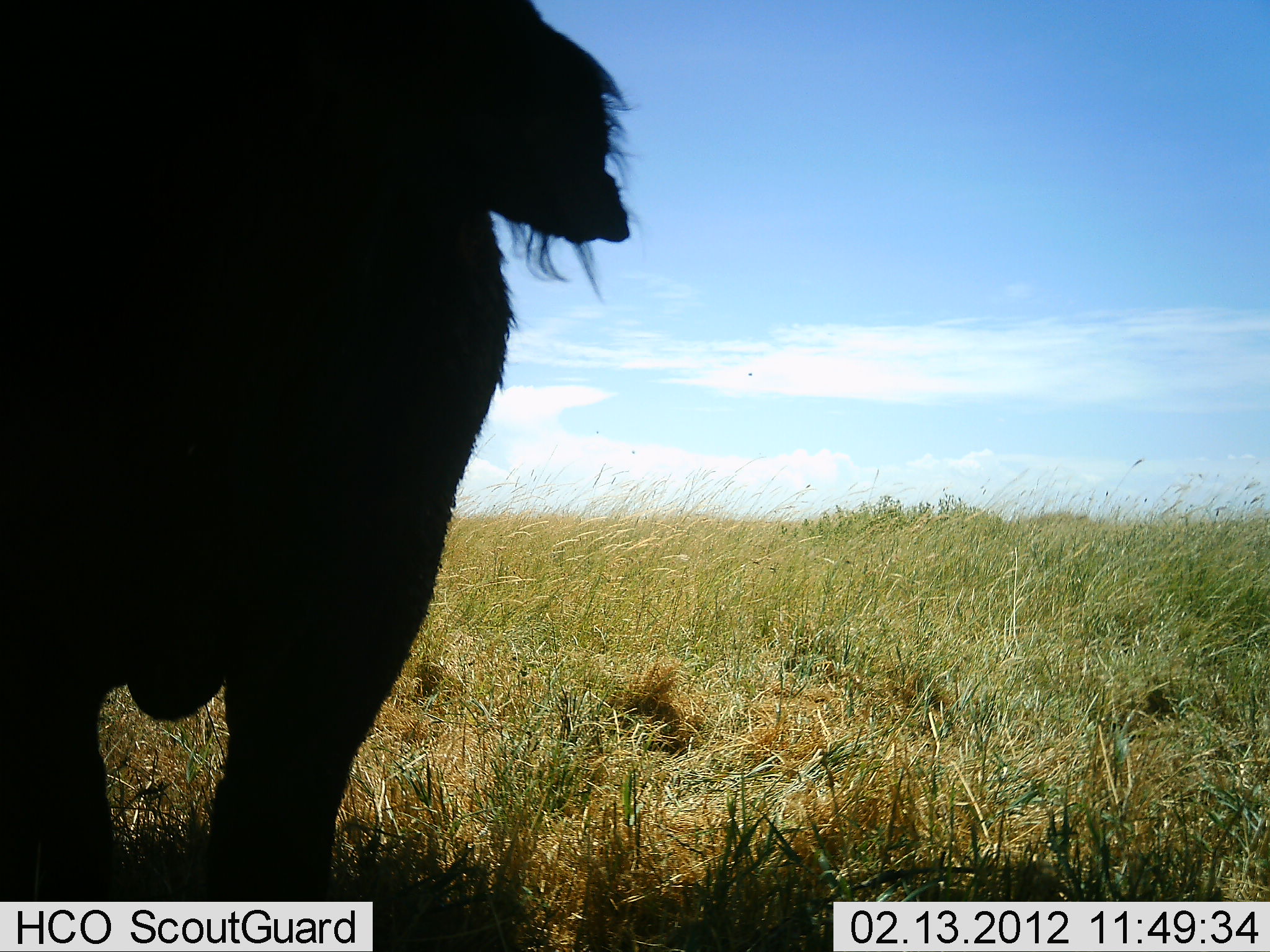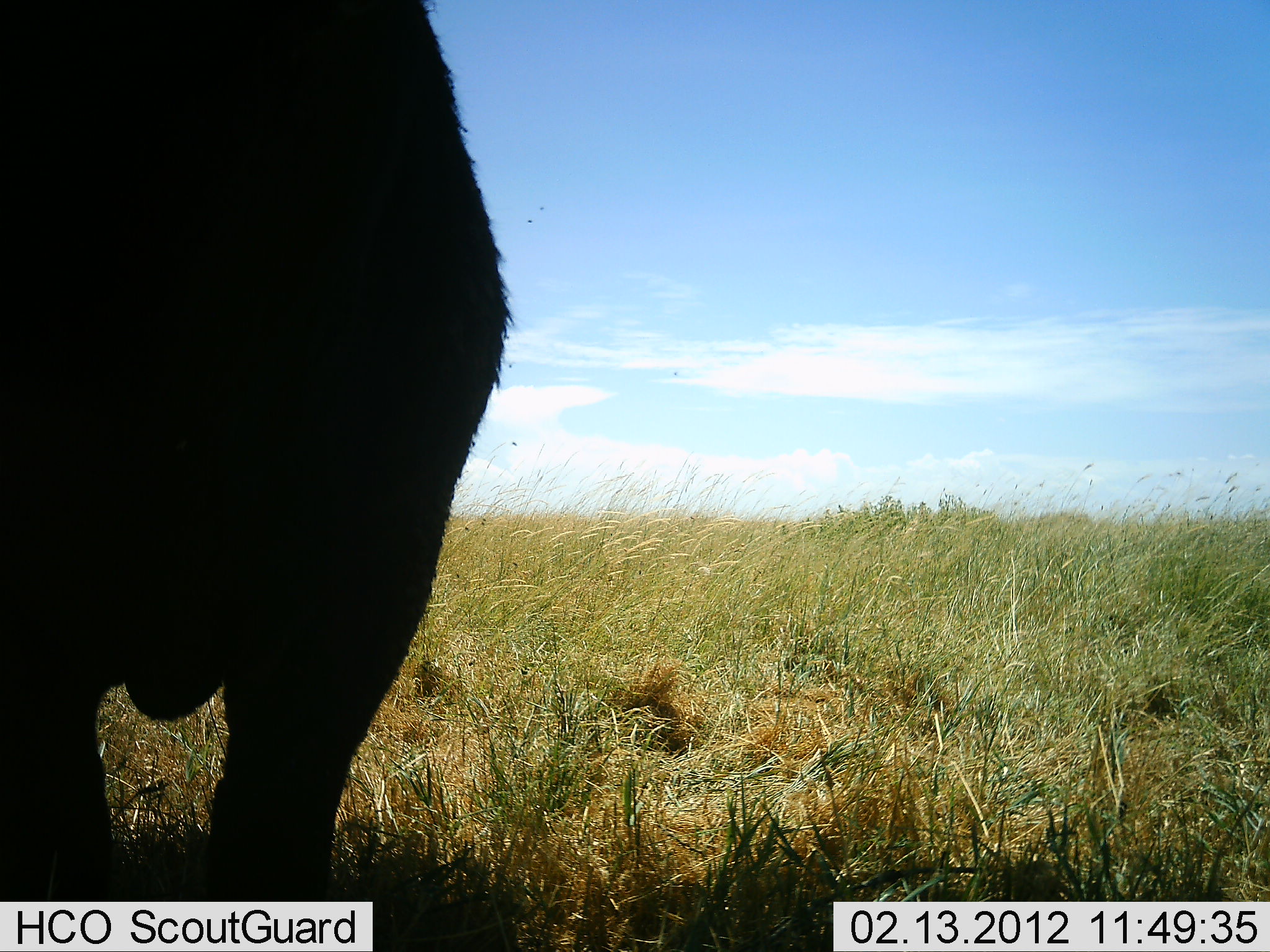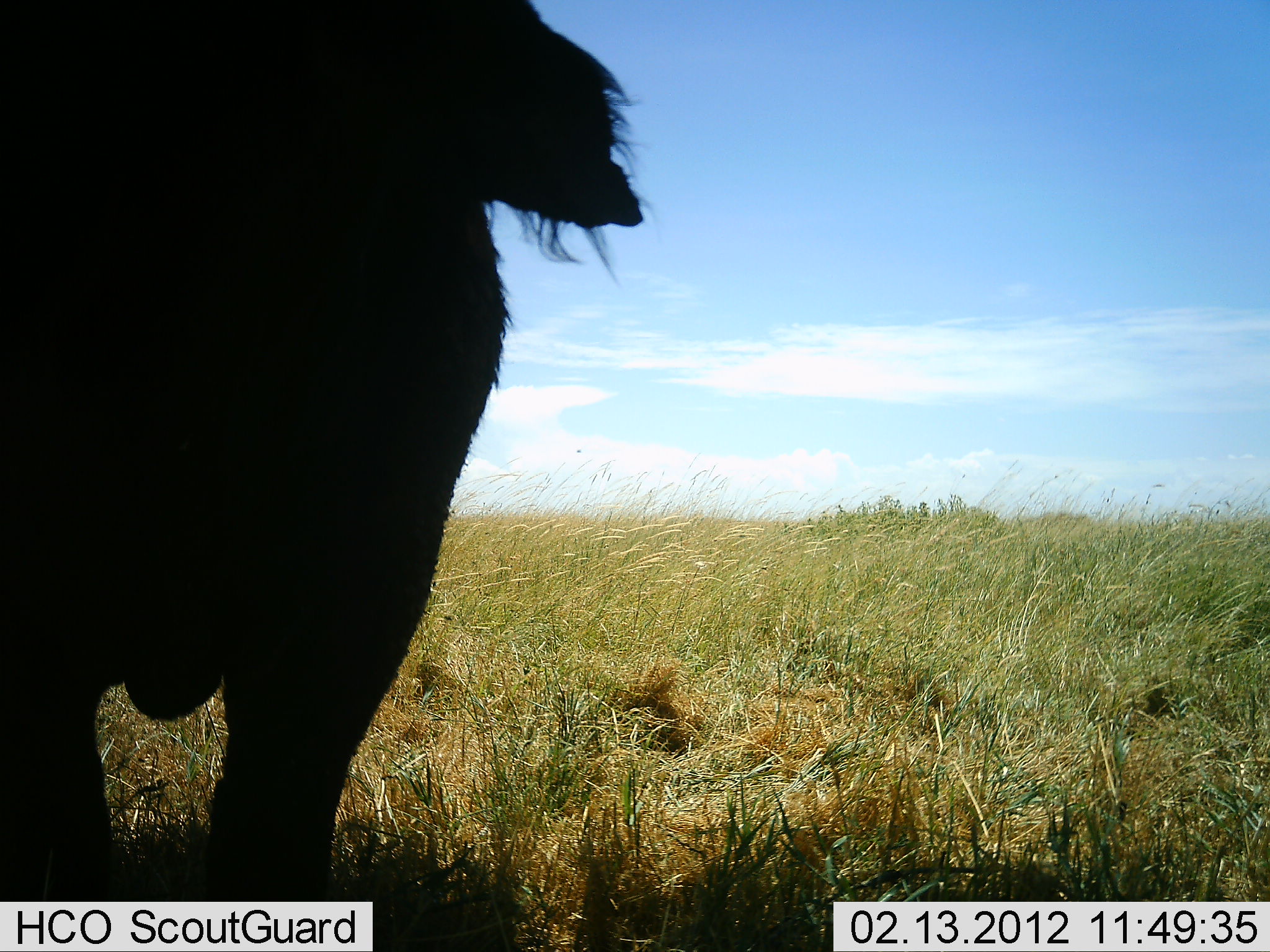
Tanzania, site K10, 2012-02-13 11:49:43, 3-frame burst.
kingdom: Animalia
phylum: Chordata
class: Mammalia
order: Artiodactyla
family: Bovidae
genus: Syncerus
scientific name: Syncerus caffer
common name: cape buffalo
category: buffalo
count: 1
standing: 90%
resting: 10%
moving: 0%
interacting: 0%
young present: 0%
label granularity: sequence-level